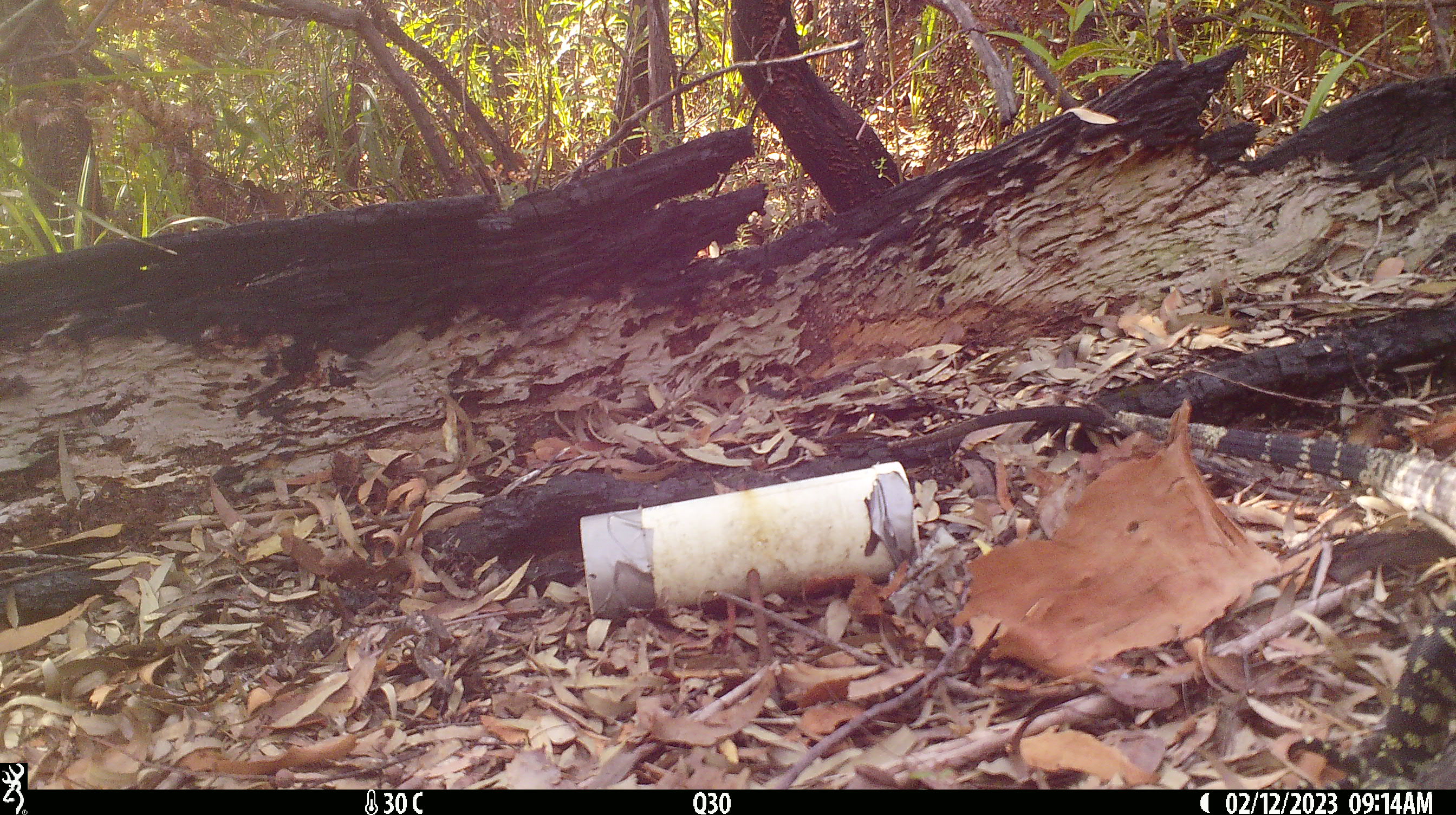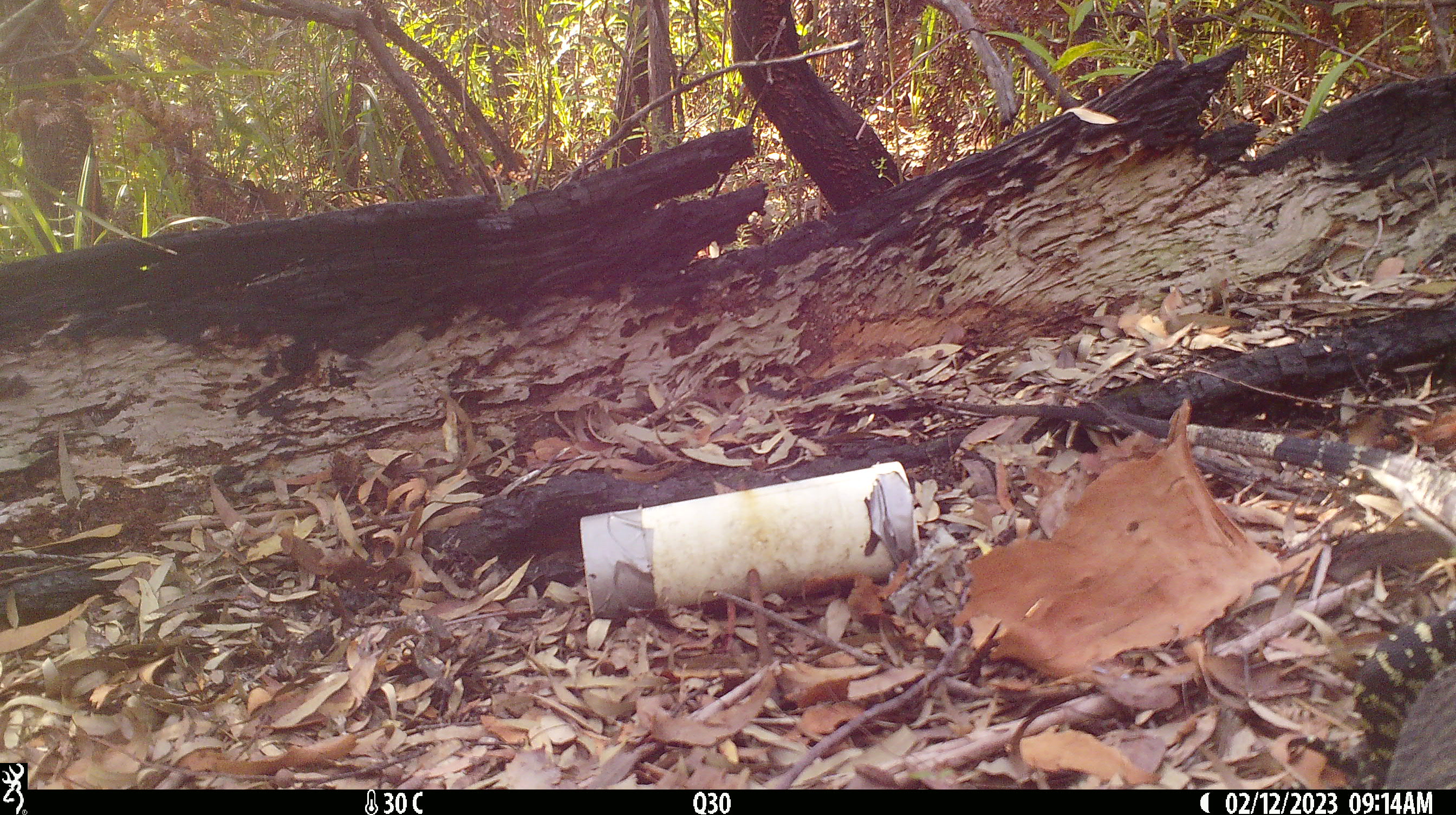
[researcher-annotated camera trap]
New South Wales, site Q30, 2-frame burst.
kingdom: Animalia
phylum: Chordata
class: Reptilia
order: Squamata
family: Varanidae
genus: Varanus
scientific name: Varanus varius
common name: lace monitor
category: goanna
Goanna (lace monitor) (Varanus varius).